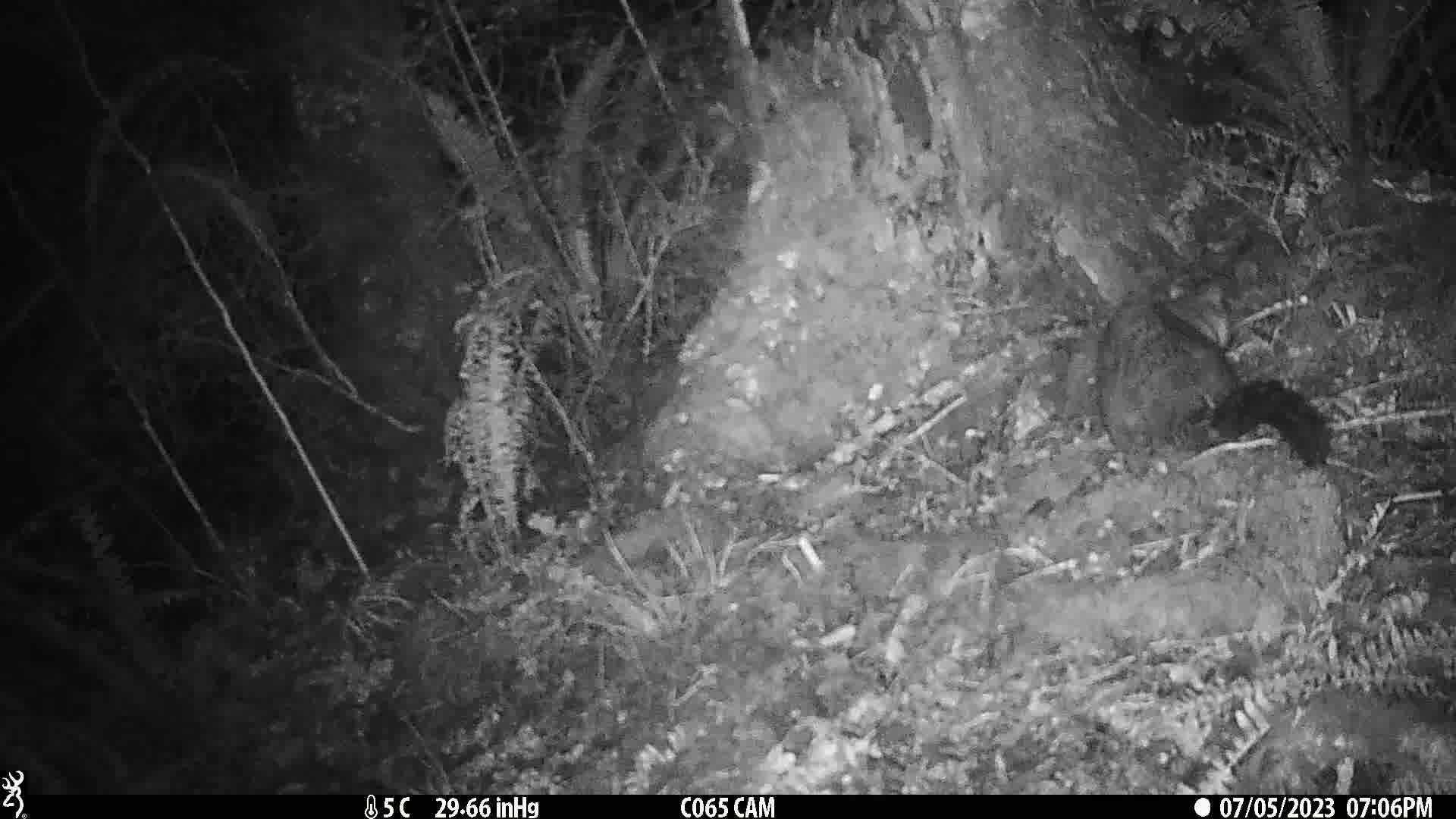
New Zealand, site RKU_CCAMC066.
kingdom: Animalia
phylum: Chordata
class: Mammalia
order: Diprotodontia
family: Phalangeridae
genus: Trichosurus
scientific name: Trichosurus vulpecula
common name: common brushtail possum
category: possum